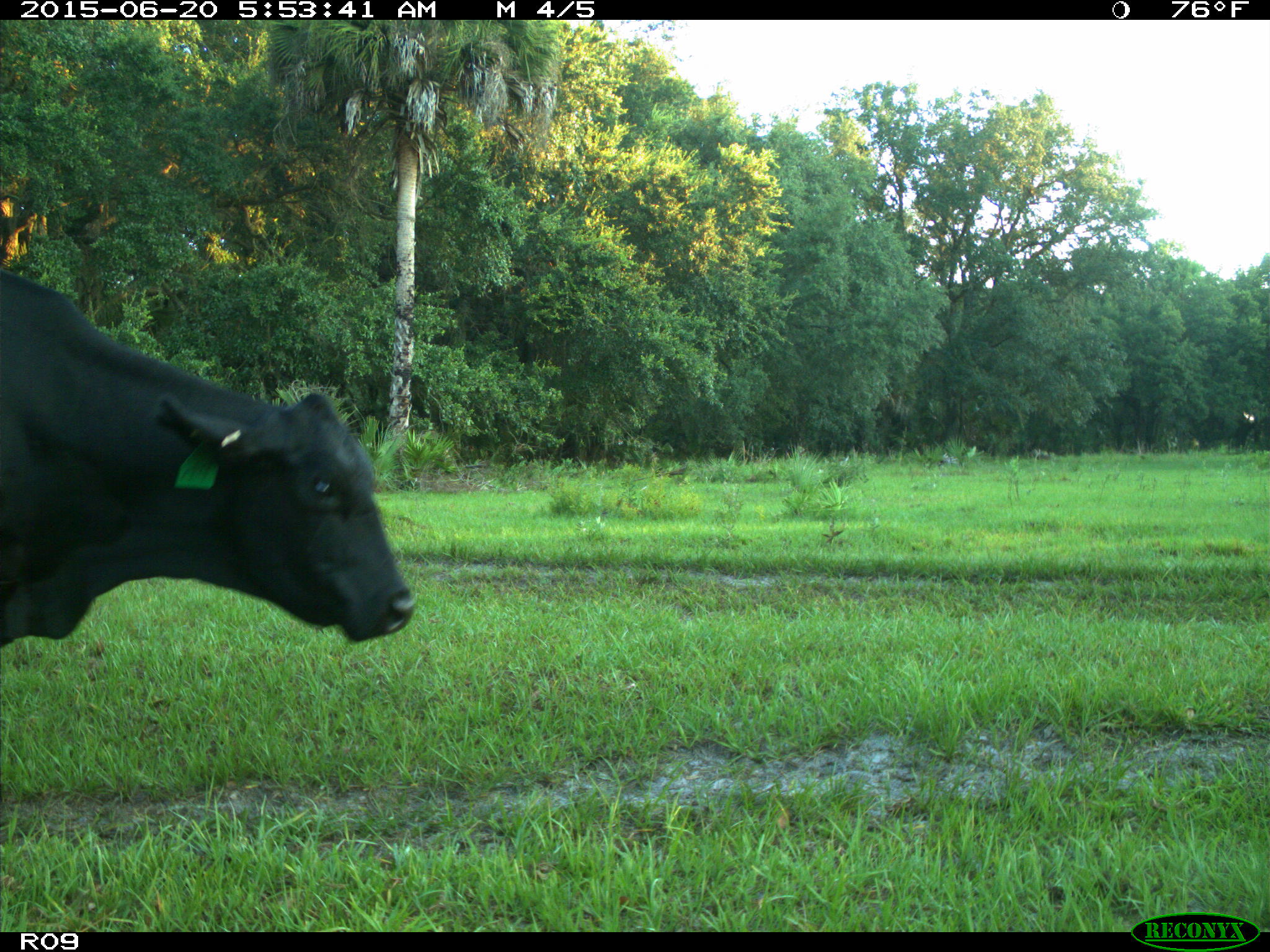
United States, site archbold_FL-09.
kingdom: Animalia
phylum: Chordata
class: Mammalia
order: Artiodactyla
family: Bovidae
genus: Bos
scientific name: Bos taurus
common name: domestic cow